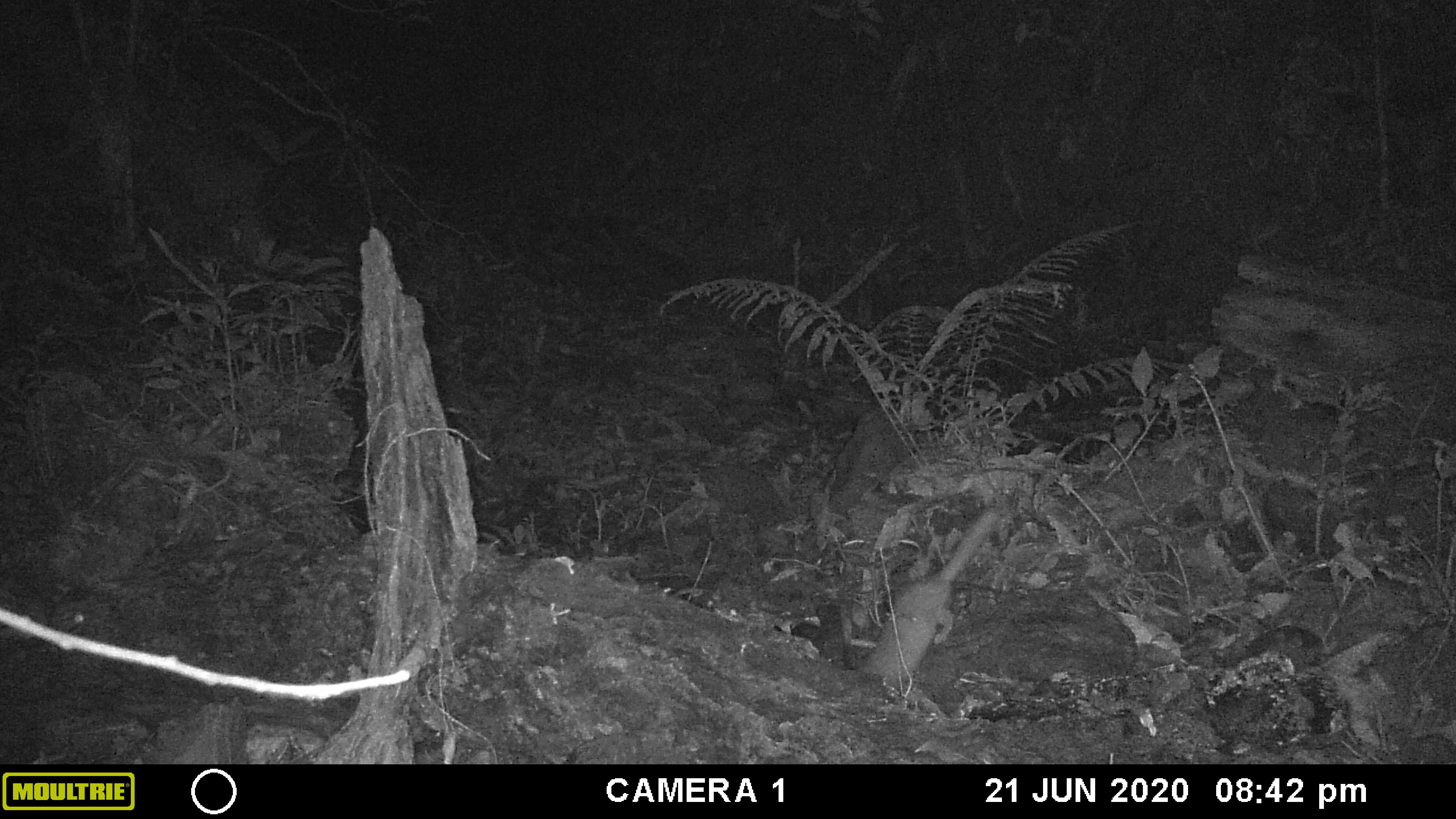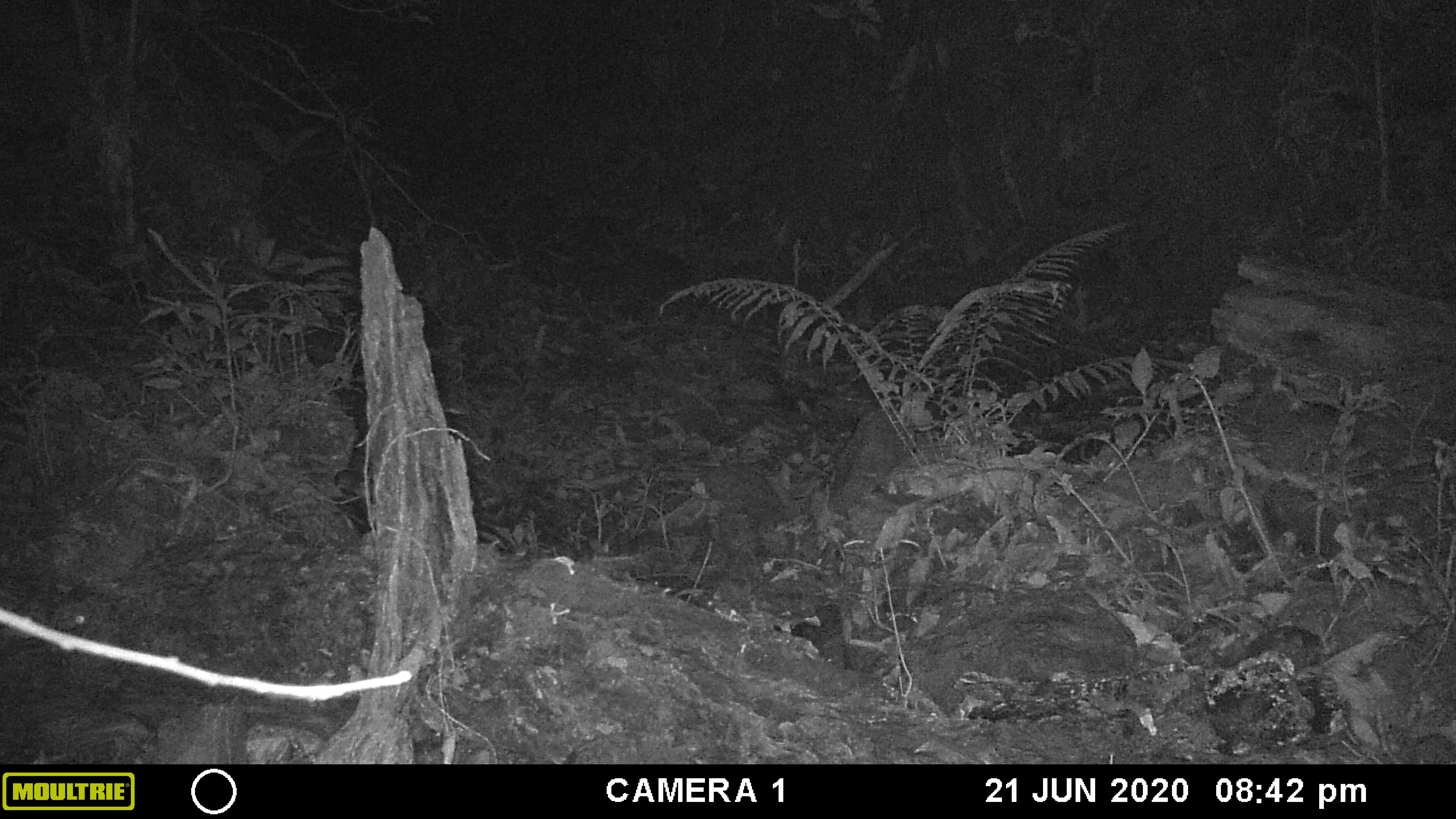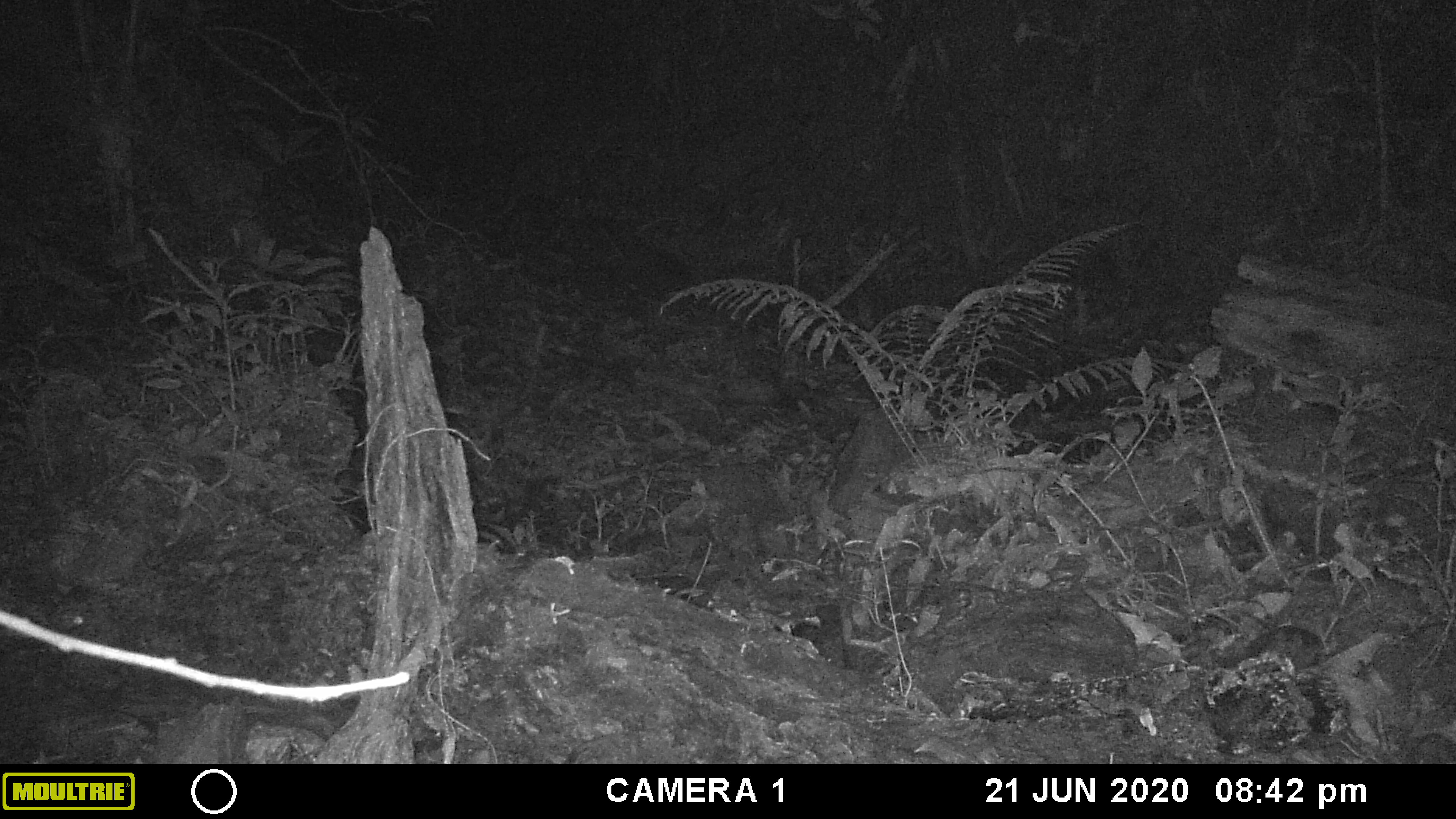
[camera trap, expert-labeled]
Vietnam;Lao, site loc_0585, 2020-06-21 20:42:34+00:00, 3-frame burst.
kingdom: Animalia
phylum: Chordata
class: Mammalia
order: Carnivora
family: Mustelidae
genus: Melogale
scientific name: Melogale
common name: ferret badger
Ferret badger (Melogale). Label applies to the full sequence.